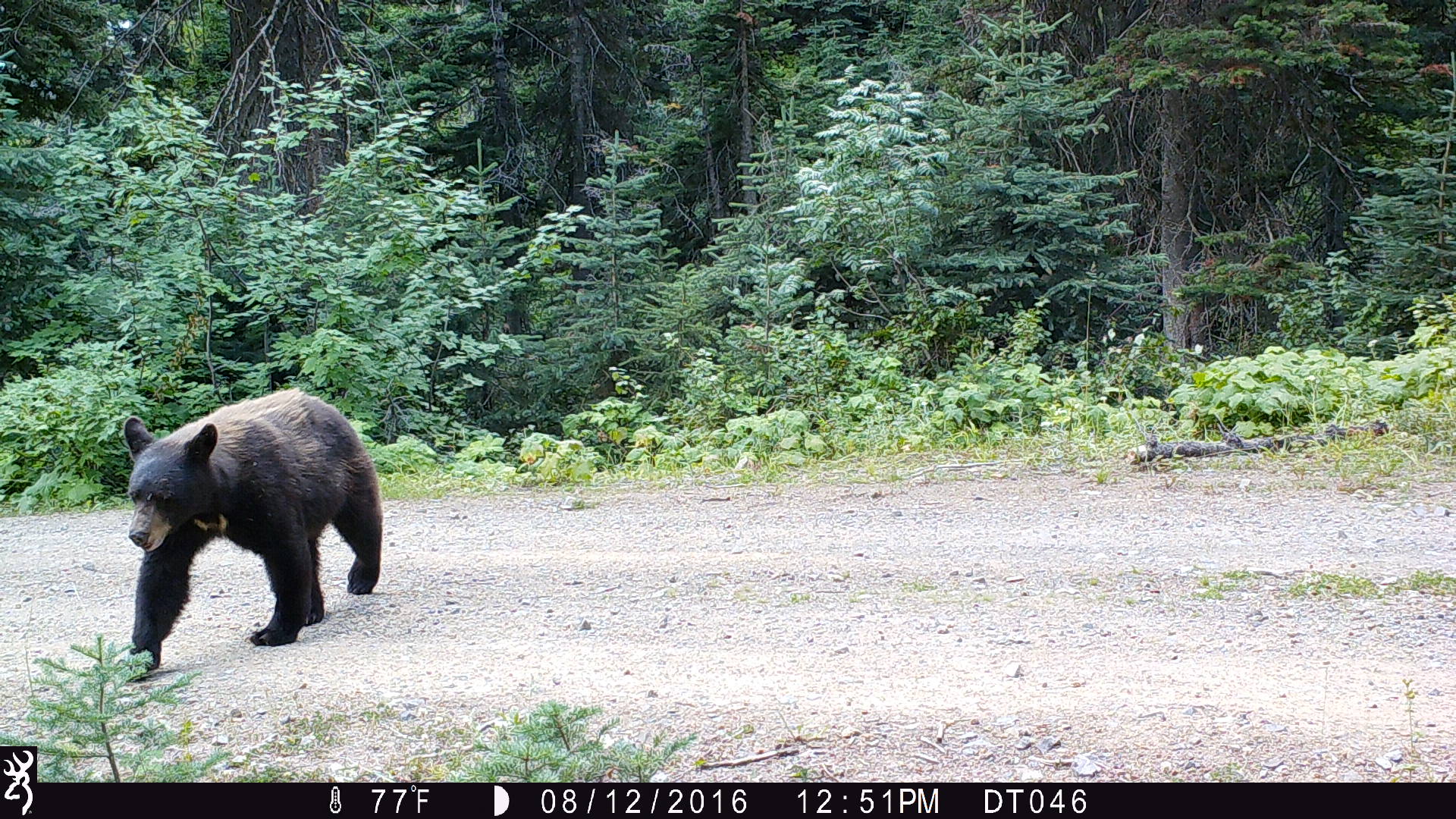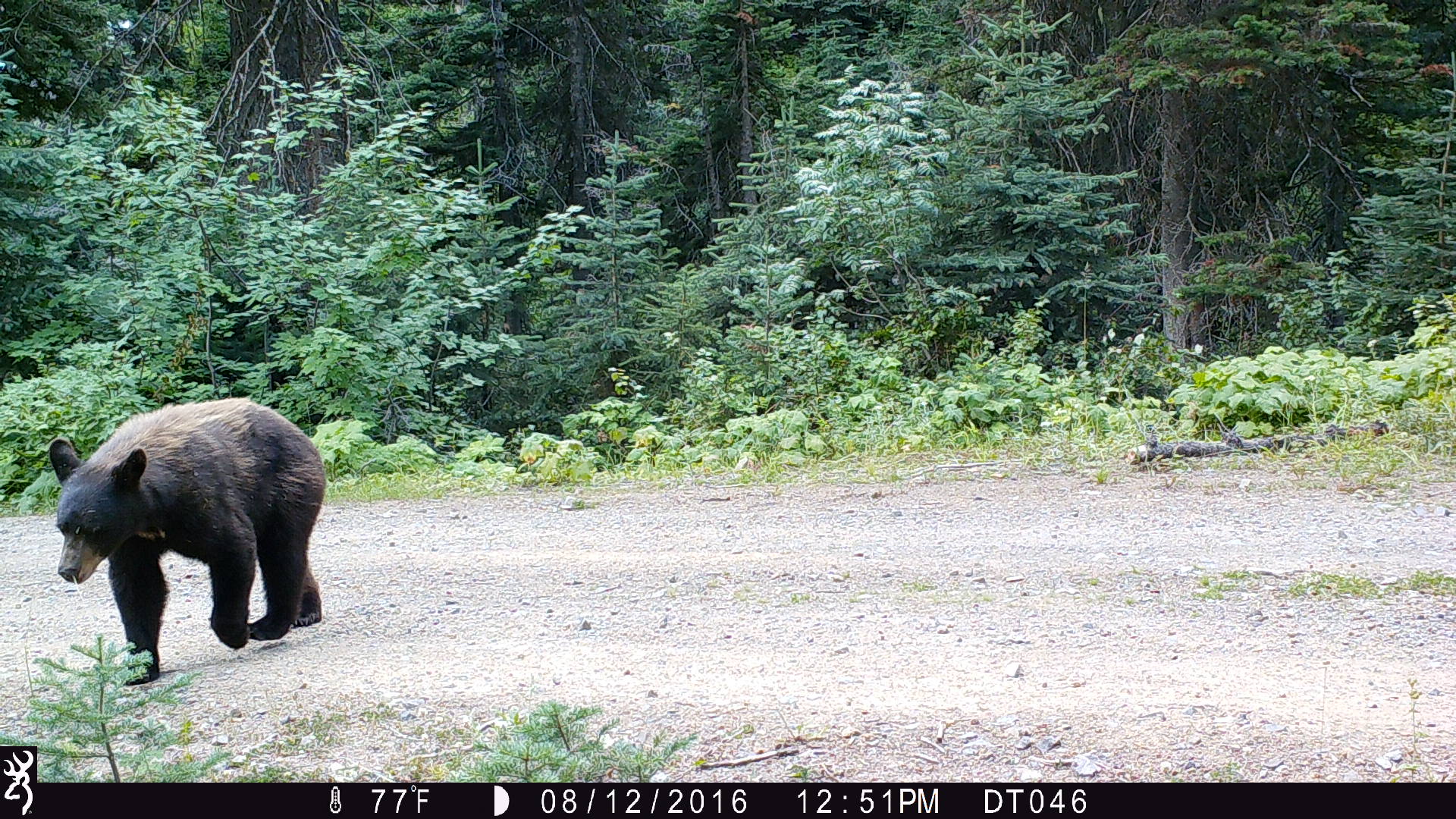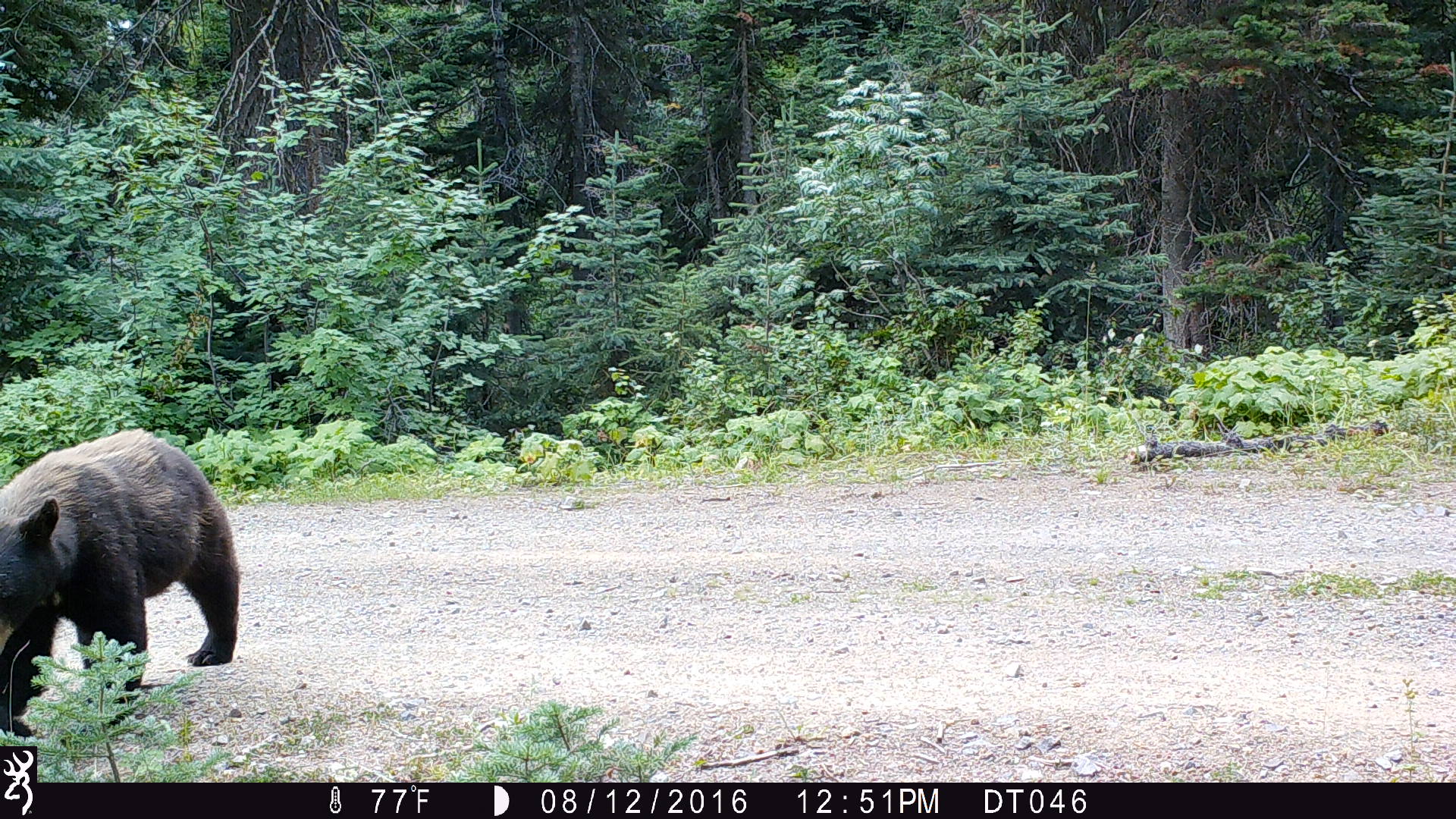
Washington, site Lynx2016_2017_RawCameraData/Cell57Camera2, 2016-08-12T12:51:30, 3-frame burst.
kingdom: Animalia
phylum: Chordata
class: Mammalia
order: Carnivora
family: Ursidae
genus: Ursus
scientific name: Ursus americanus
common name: american black bear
Ursus americanus (american black bear). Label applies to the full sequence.